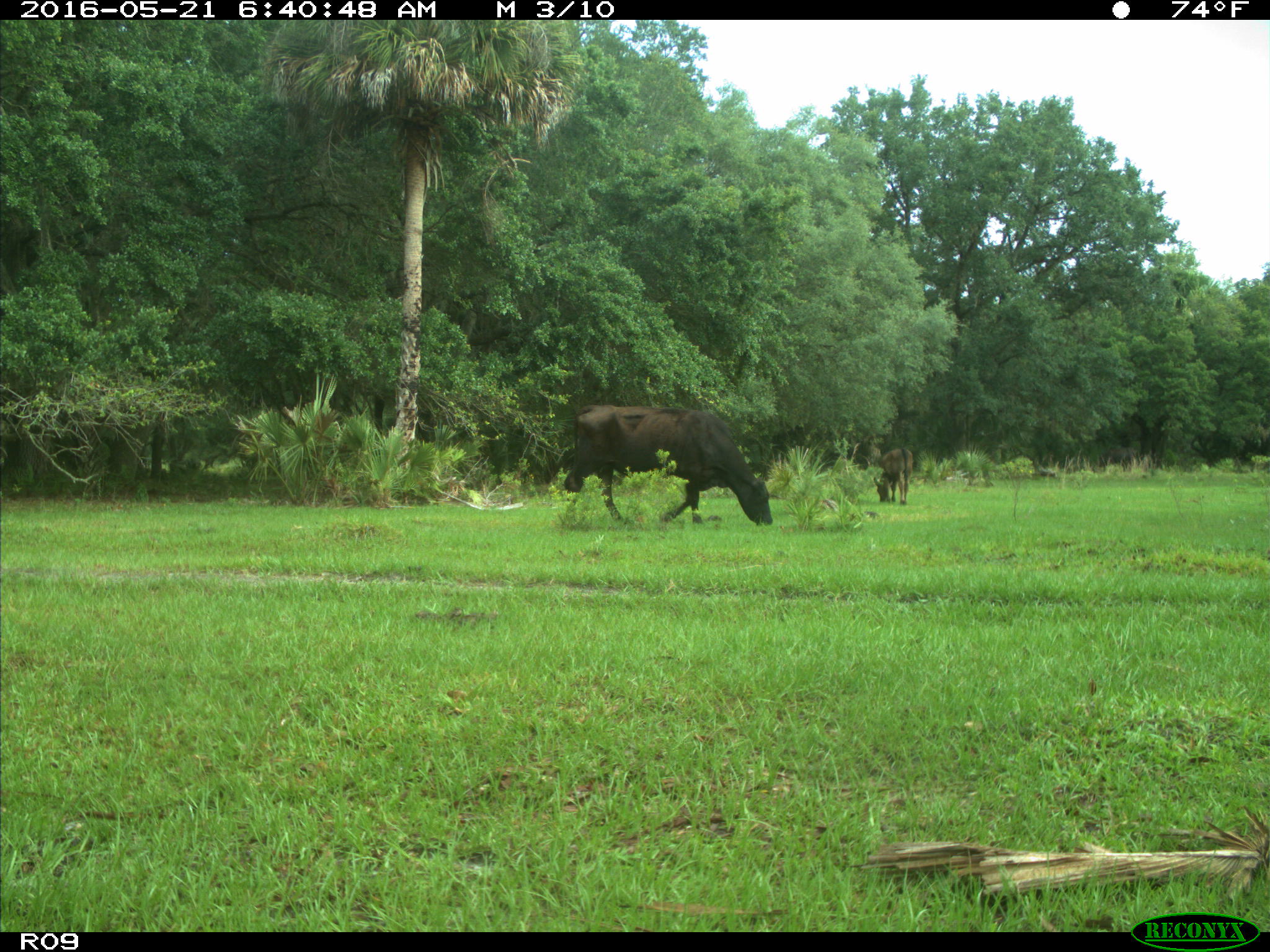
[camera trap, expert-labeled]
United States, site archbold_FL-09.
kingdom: Animalia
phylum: Chordata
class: Mammalia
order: Artiodactyla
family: Bovidae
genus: Bos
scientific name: Bos taurus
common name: domestic cow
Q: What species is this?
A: Bos taurus (domestic cow).